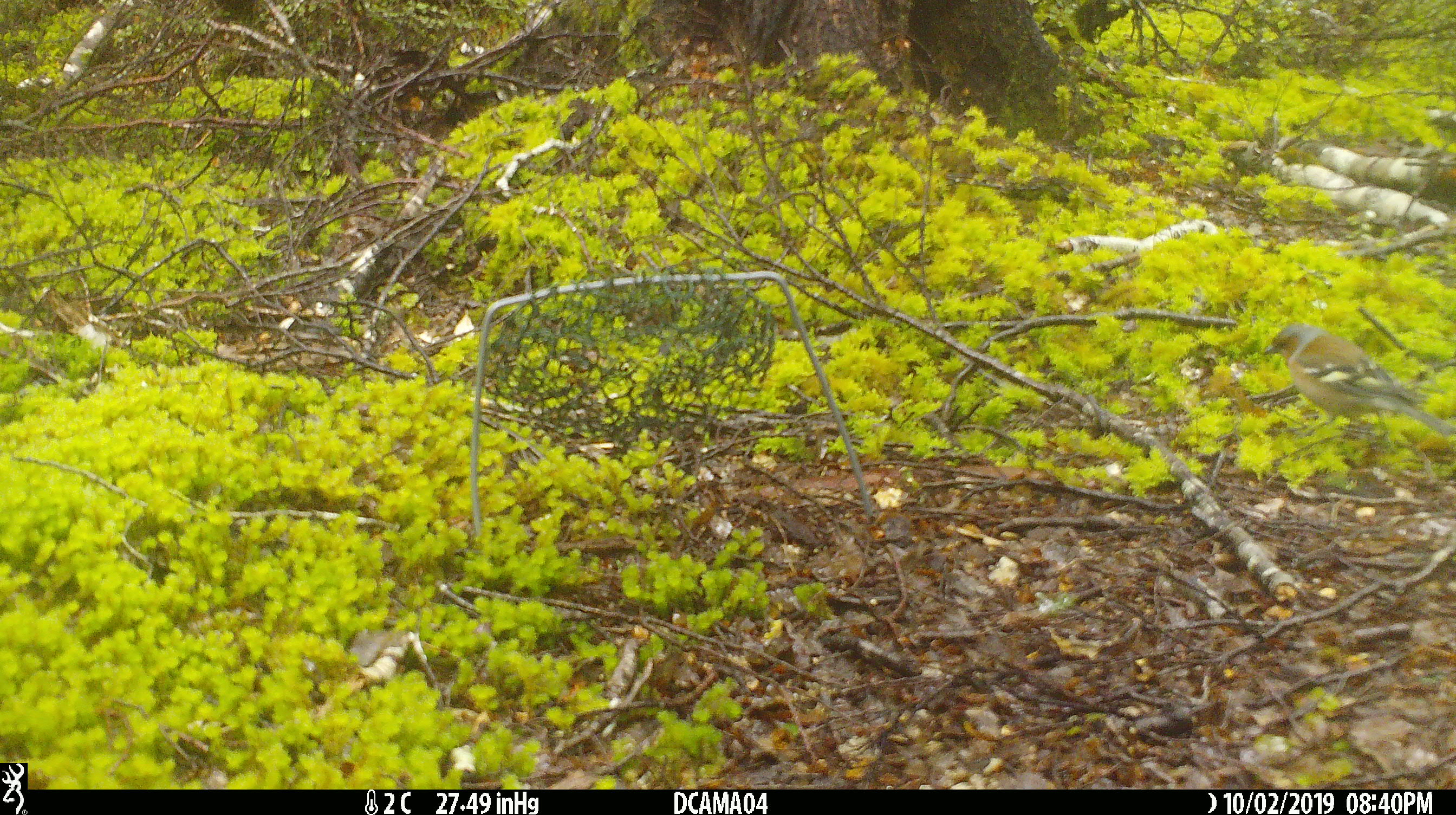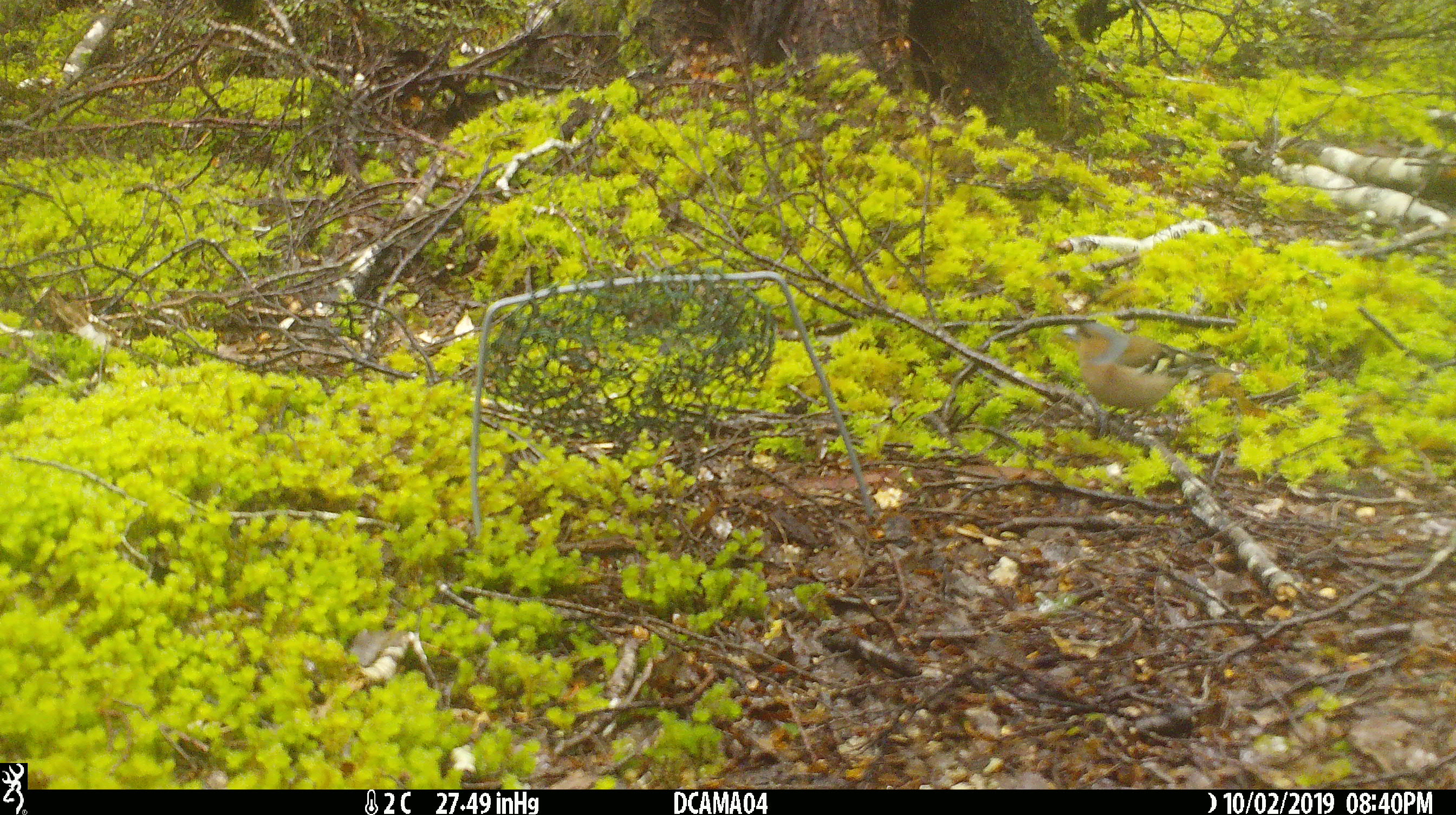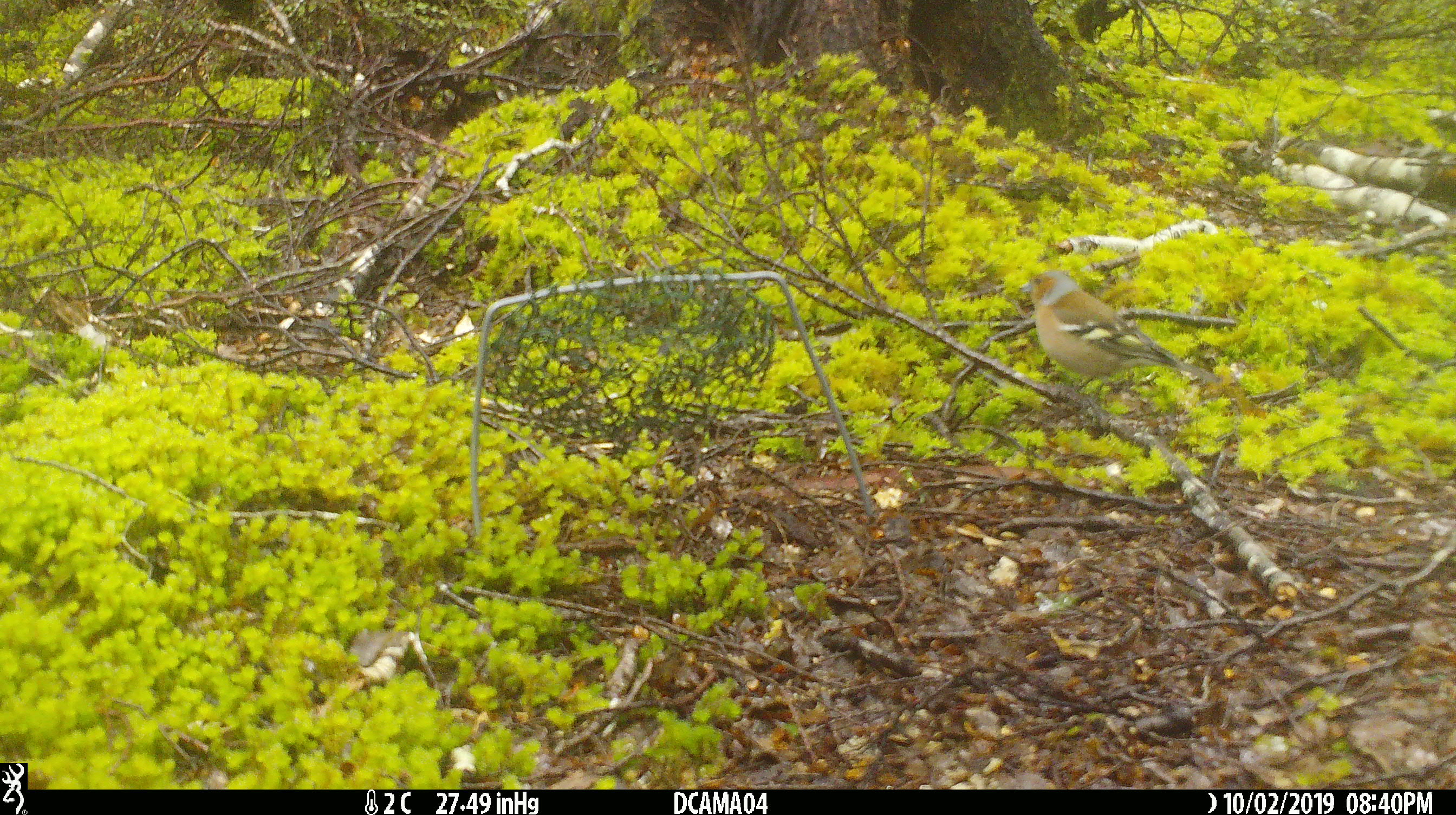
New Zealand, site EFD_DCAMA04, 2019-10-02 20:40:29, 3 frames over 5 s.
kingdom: Animalia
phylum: Chordata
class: Aves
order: Passeriformes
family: Fringillidae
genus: Fringilla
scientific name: Fringilla coelebs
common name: common chaffinch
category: chaffinch